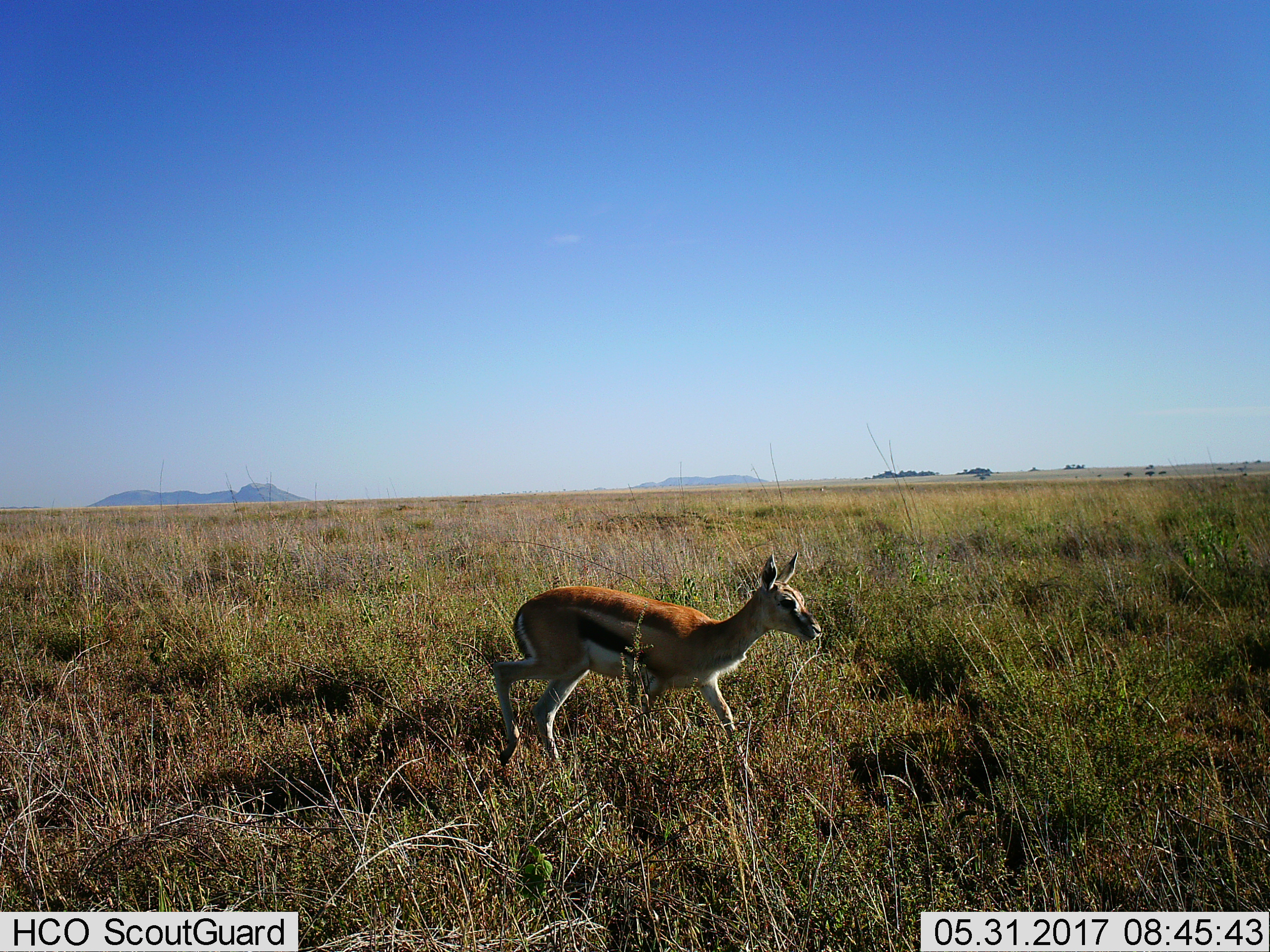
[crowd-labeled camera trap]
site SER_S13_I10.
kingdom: Animalia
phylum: Chordata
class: Mammalia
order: Artiodactyla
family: Bovidae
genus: Eudorcas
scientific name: Eudorcas thomsonii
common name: thomson's gazelle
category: gazellethomsons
Gazellethomsons (thomson's gazelle) (Eudorcas thomsonii), count 1. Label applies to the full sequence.